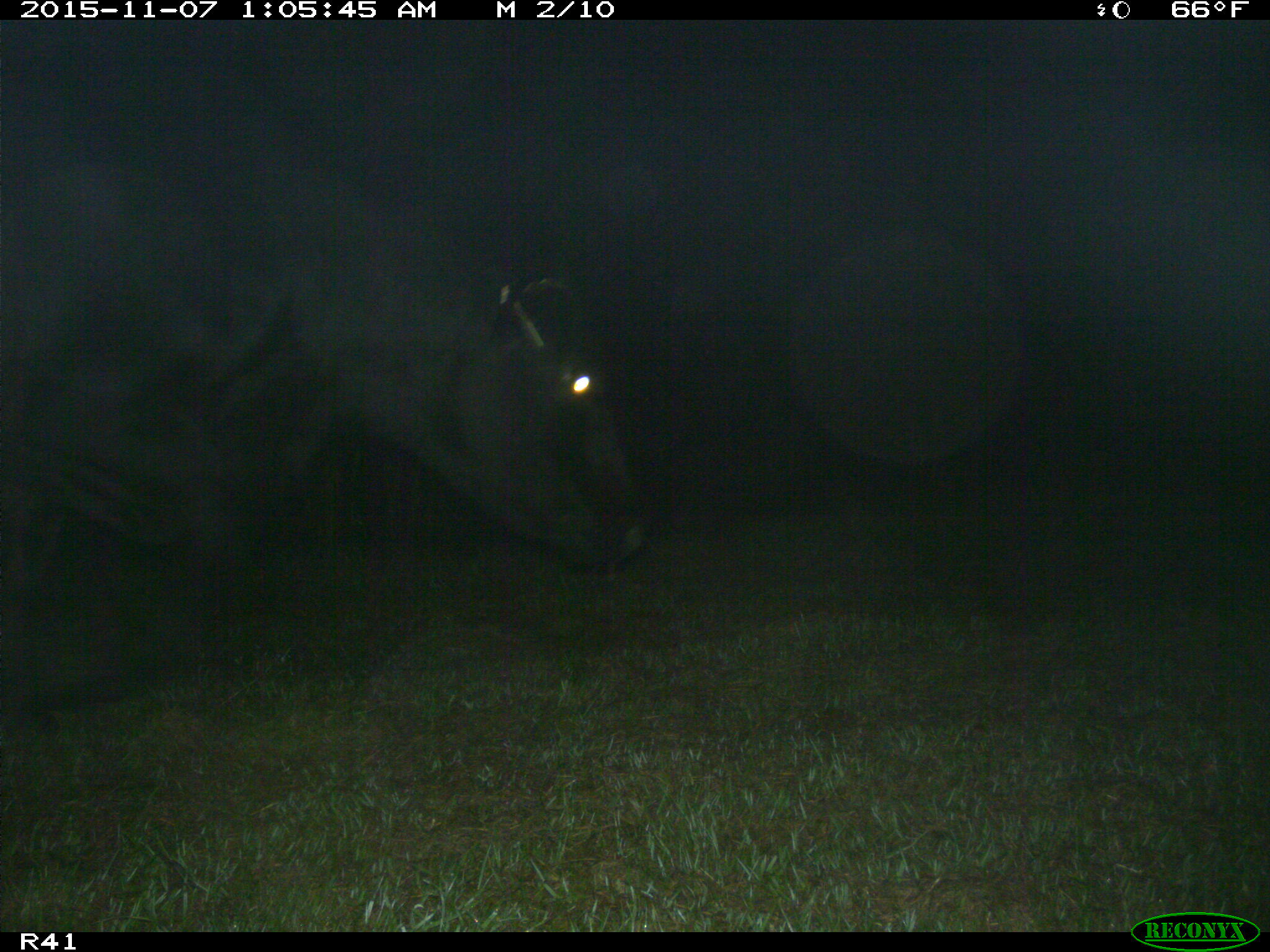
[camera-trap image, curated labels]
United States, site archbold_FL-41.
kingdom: Animalia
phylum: Chordata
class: Mammalia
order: Artiodactyla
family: Bovidae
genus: Bos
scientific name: Bos taurus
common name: domestic cow